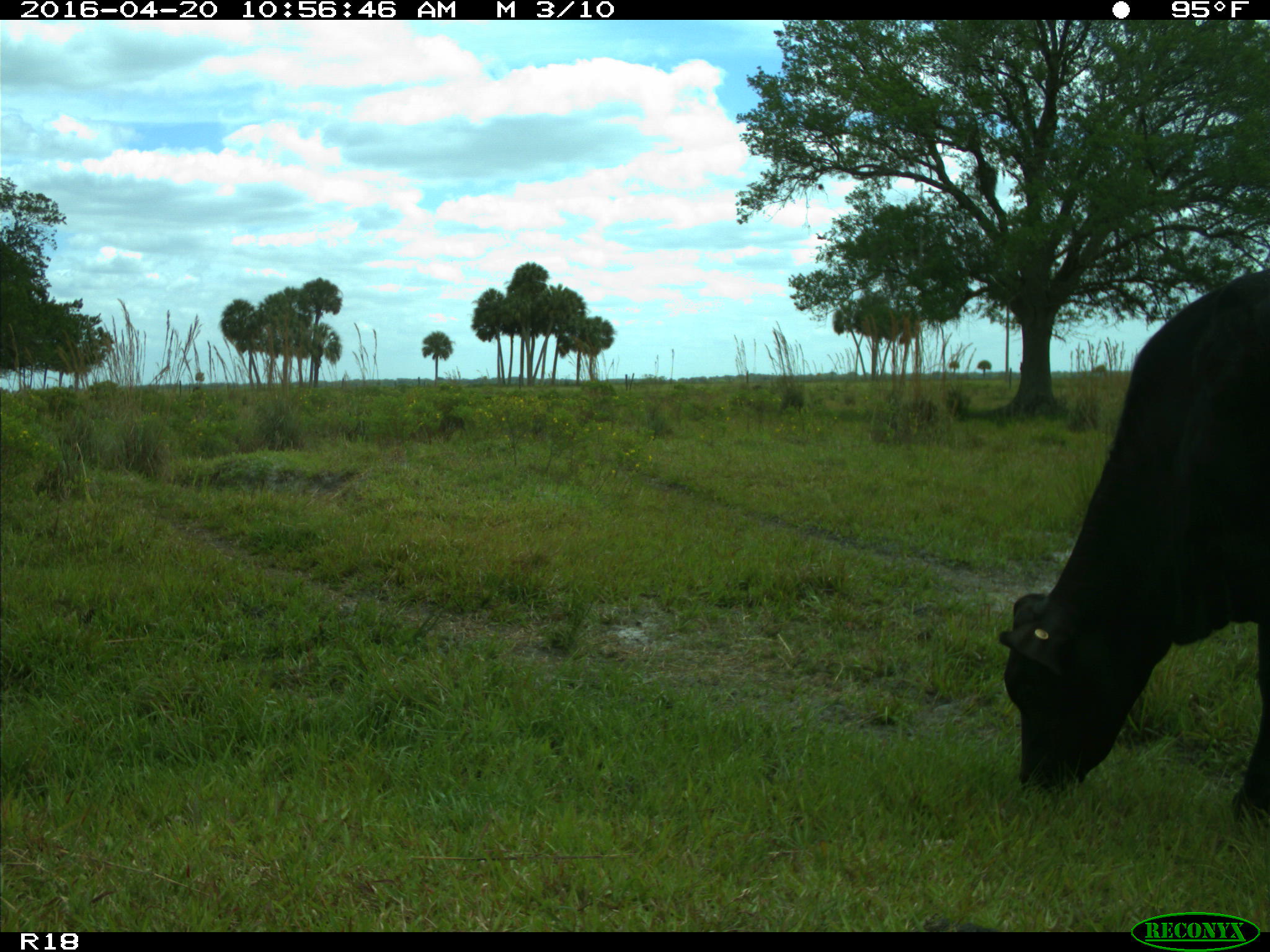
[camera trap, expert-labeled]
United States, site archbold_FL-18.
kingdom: Animalia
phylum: Chordata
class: Mammalia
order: Artiodactyla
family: Bovidae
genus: Bos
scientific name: Bos taurus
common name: domestic cow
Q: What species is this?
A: Bos taurus (domestic cow).